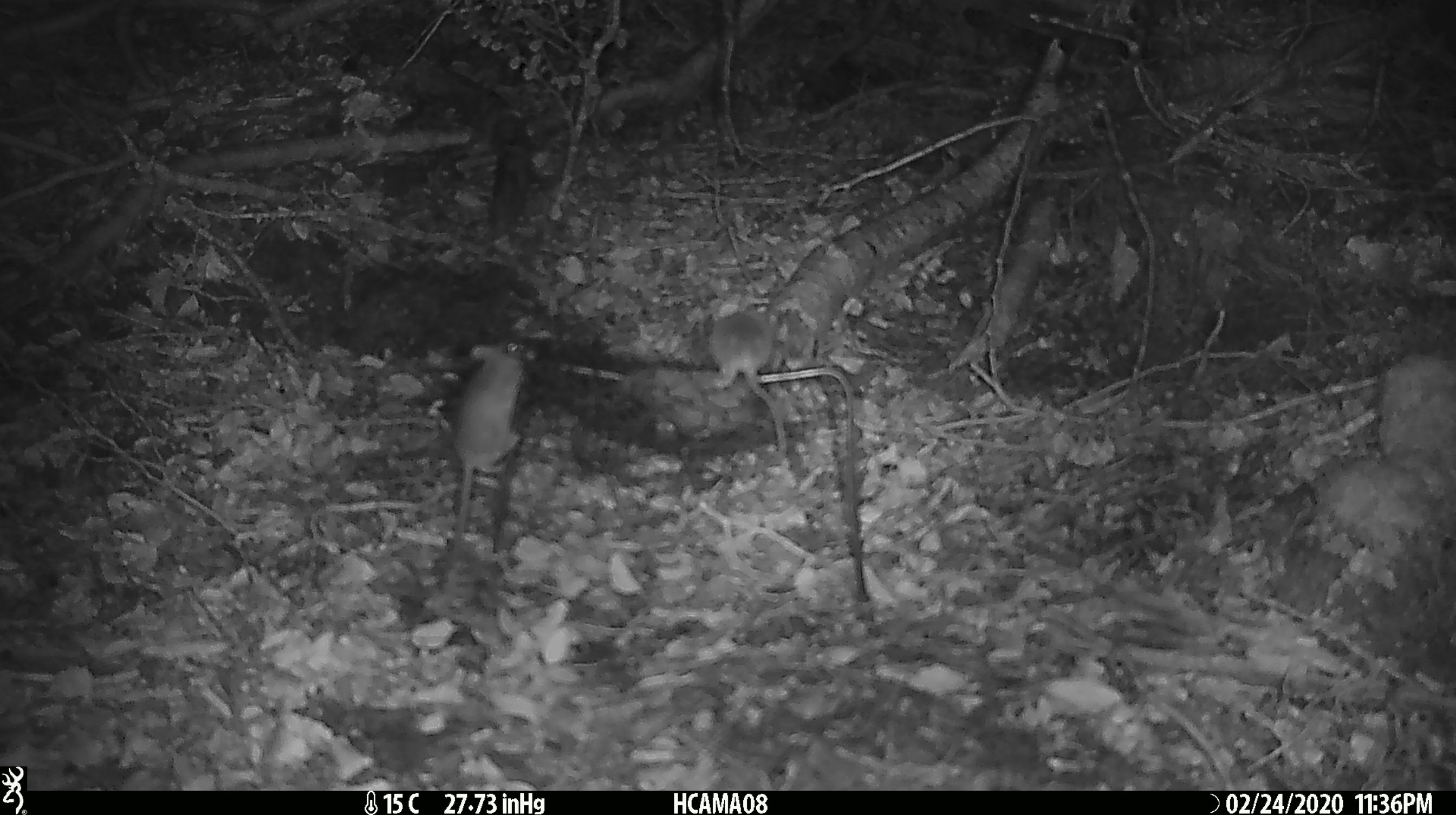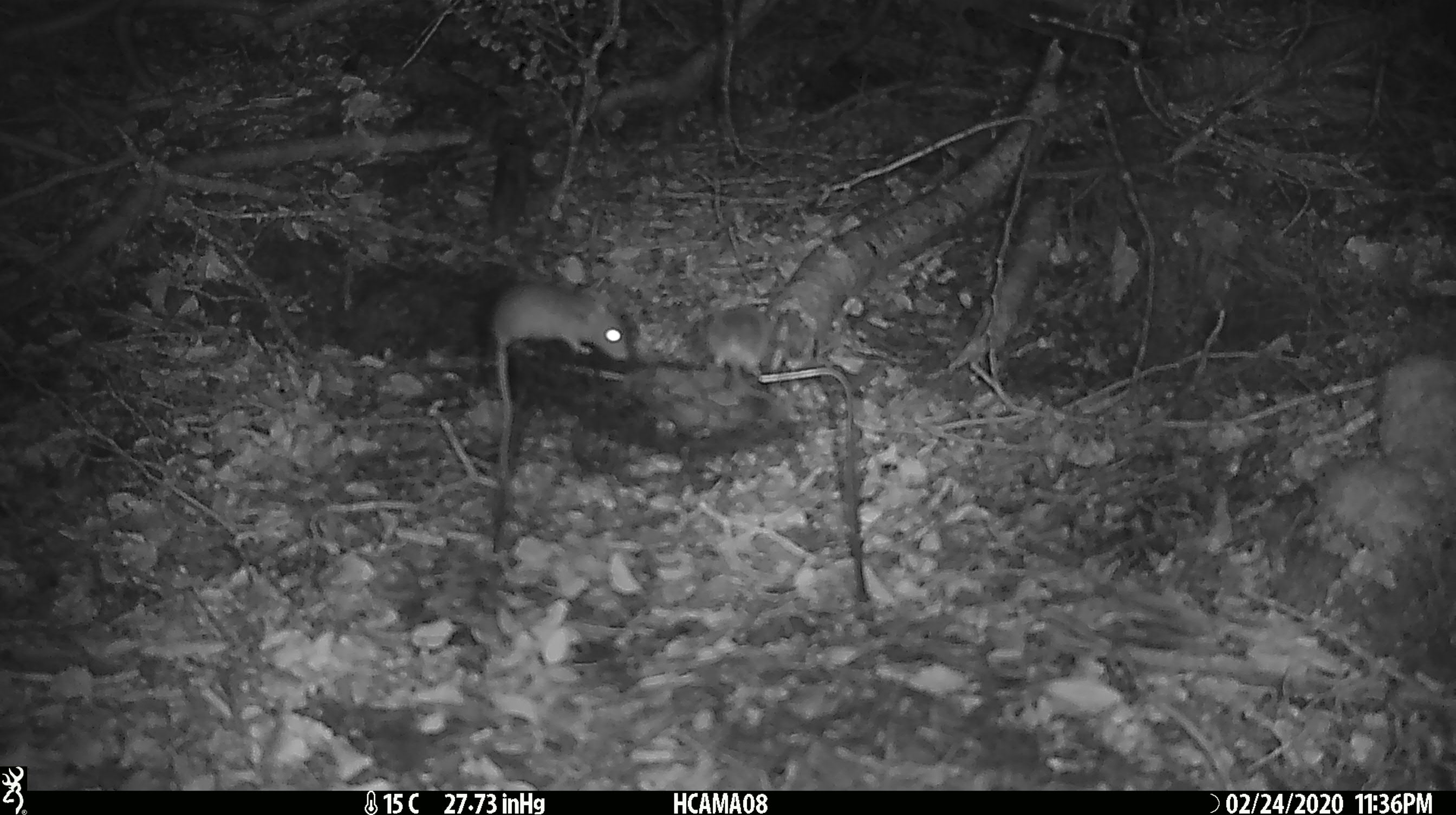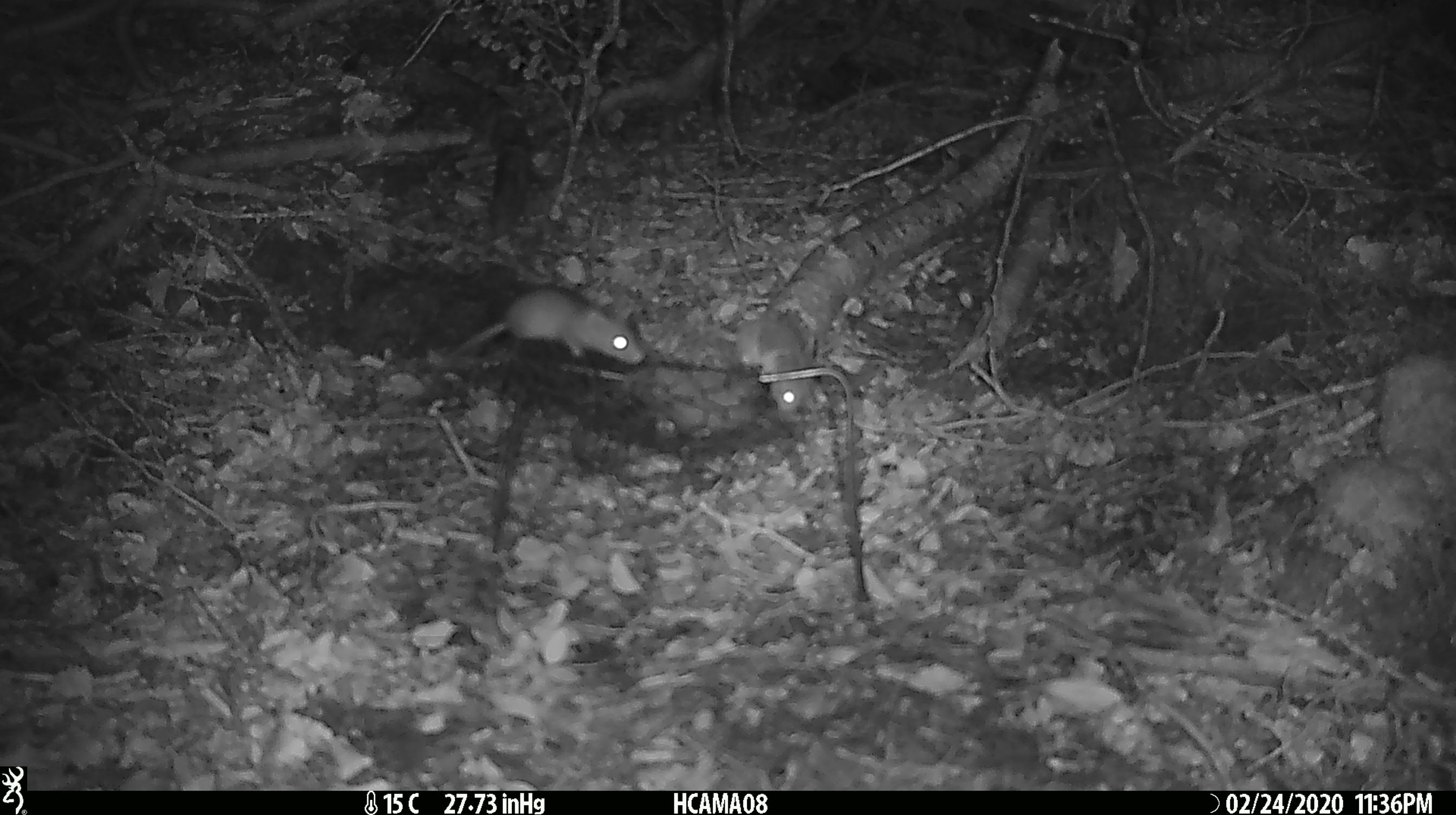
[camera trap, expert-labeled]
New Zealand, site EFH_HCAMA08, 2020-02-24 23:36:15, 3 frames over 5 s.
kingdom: Animalia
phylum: Chordata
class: Mammalia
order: Rodentia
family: Muridae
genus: Mus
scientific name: Mus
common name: mouse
Mouse (Mus).